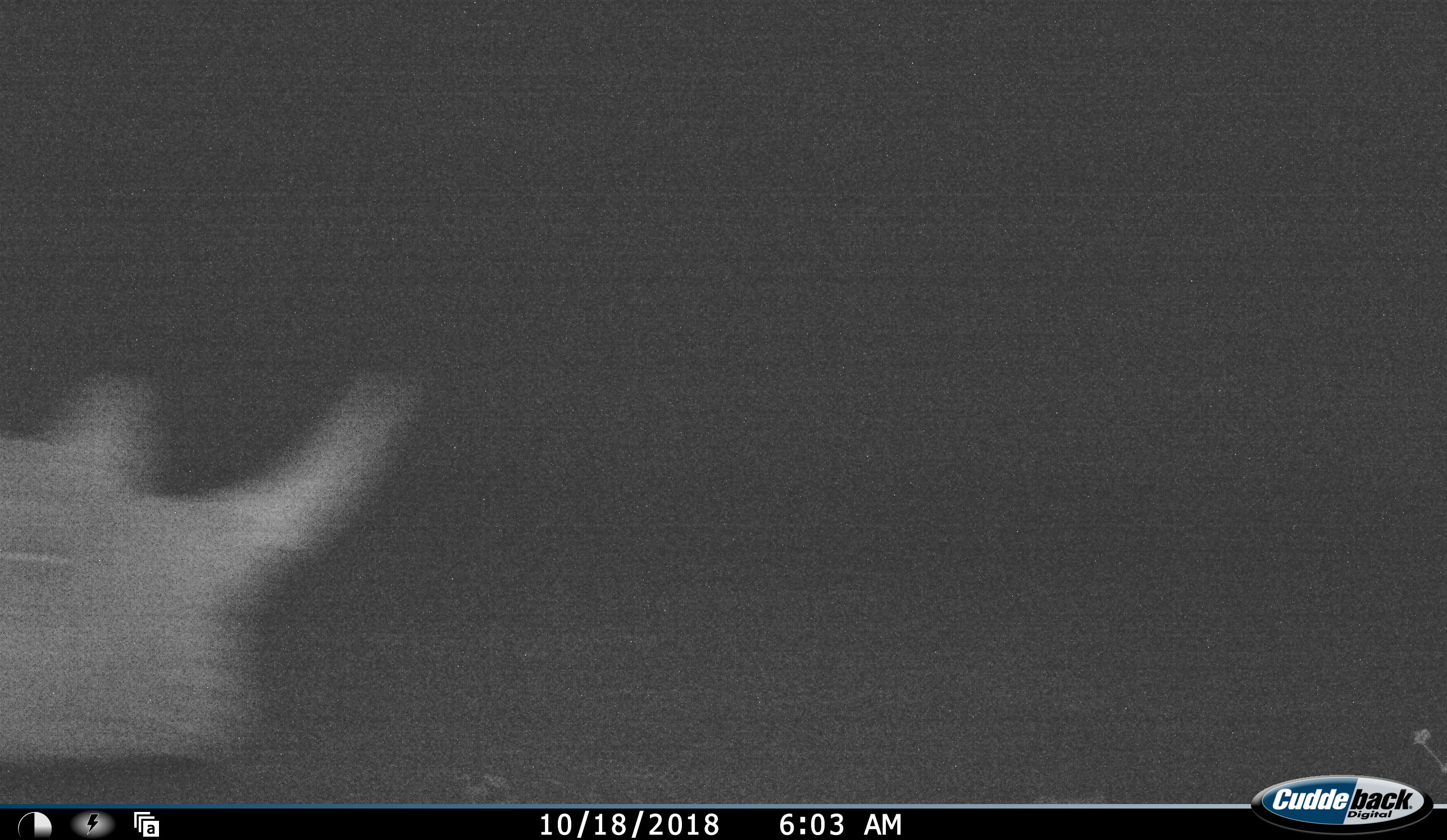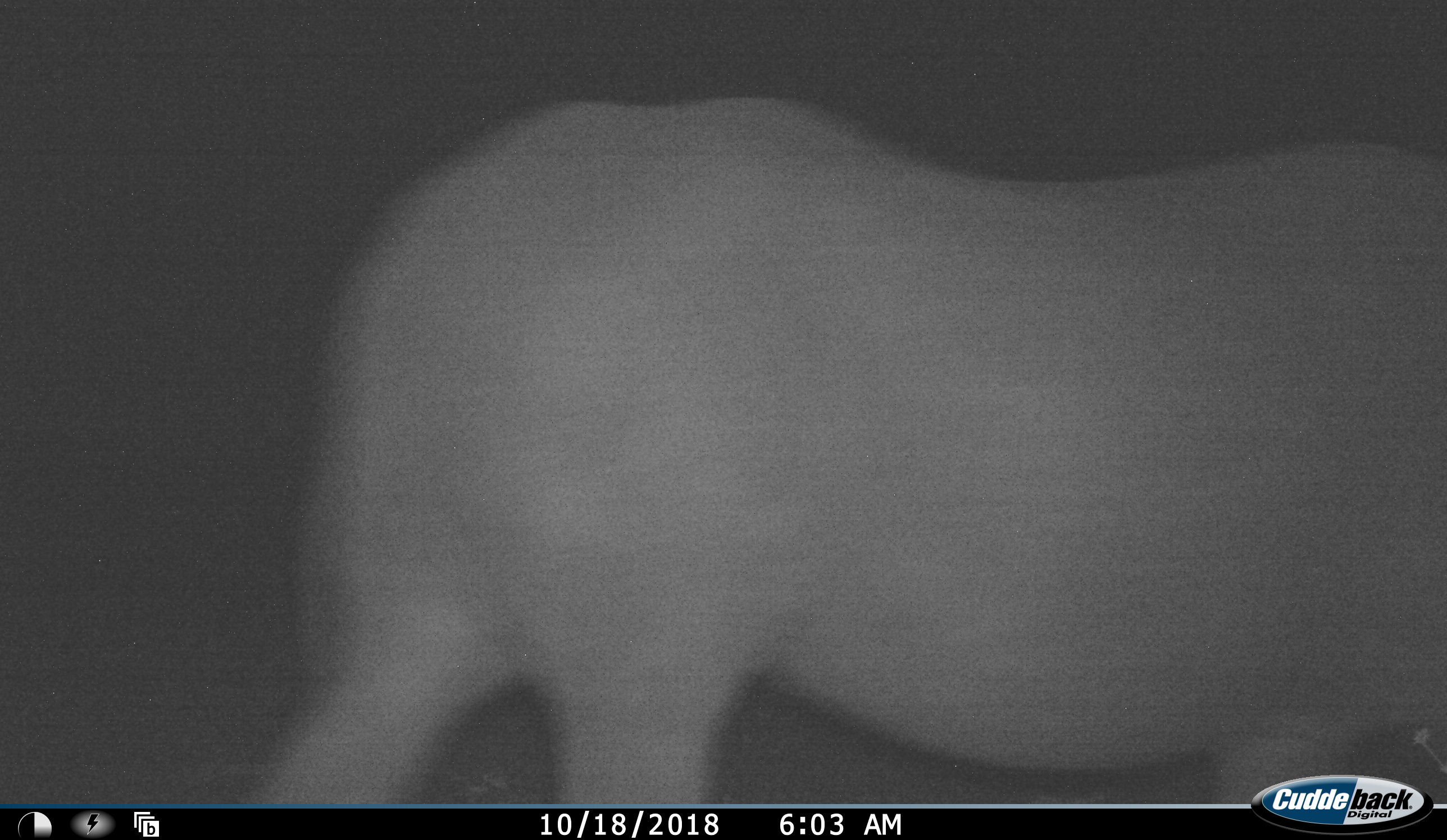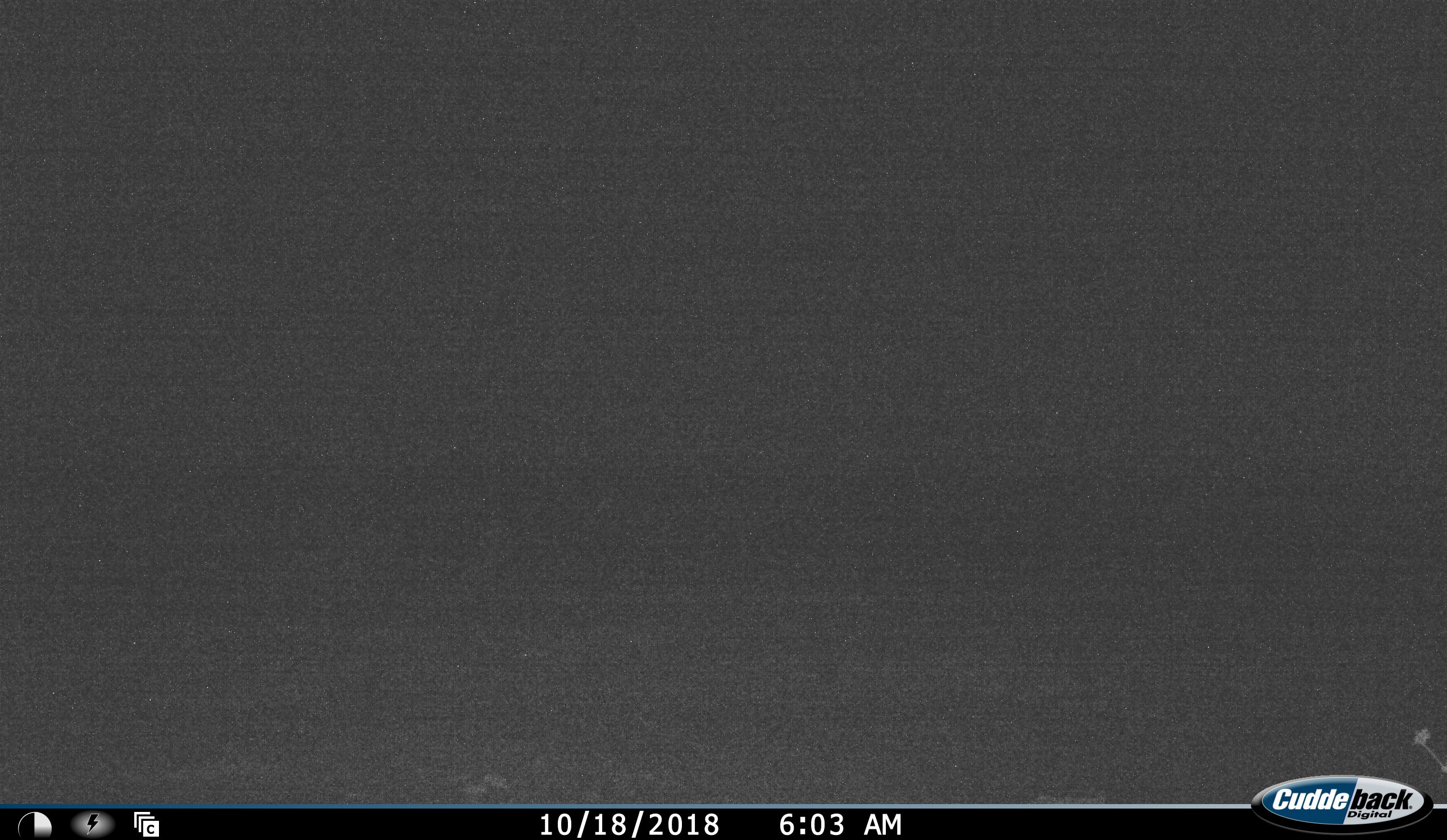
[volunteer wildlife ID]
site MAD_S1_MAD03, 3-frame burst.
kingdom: Animalia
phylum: Chordata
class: Mammalia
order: Perissodactyla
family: Rhinocerotidae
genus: Ceratotherium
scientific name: Ceratotherium simum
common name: white rhinoceros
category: rhinoceroswhite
Rhinoceroswhite (white rhinoceros) (Ceratotherium simum), count 1. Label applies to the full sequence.